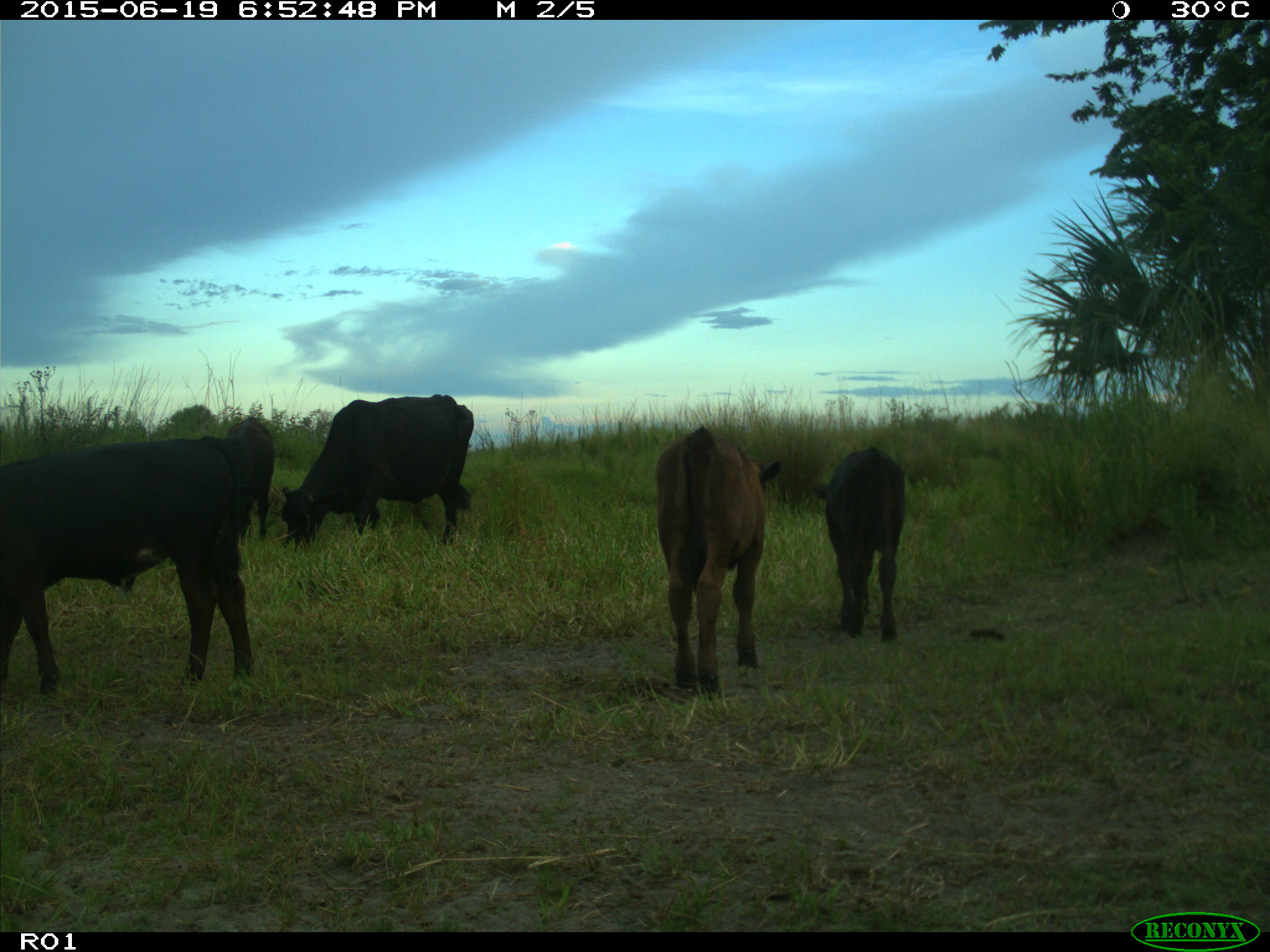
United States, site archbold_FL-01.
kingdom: Animalia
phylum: Chordata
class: Mammalia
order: Artiodactyla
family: Bovidae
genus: Bos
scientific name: Bos taurus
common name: domestic cow